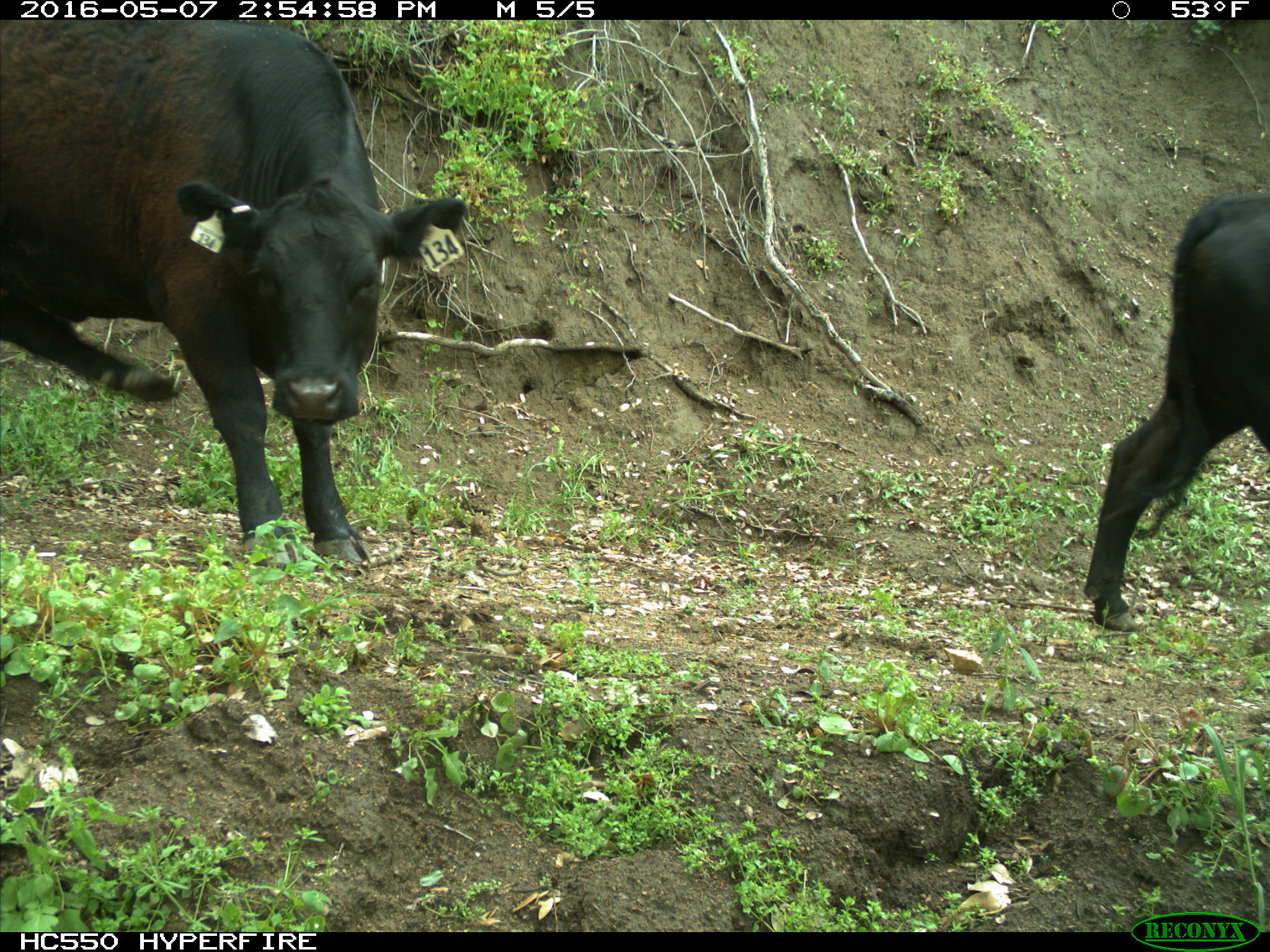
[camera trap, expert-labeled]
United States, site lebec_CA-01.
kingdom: Animalia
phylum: Chordata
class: Mammalia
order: Artiodactyla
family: Bovidae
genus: Bos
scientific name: Bos taurus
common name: domestic cow